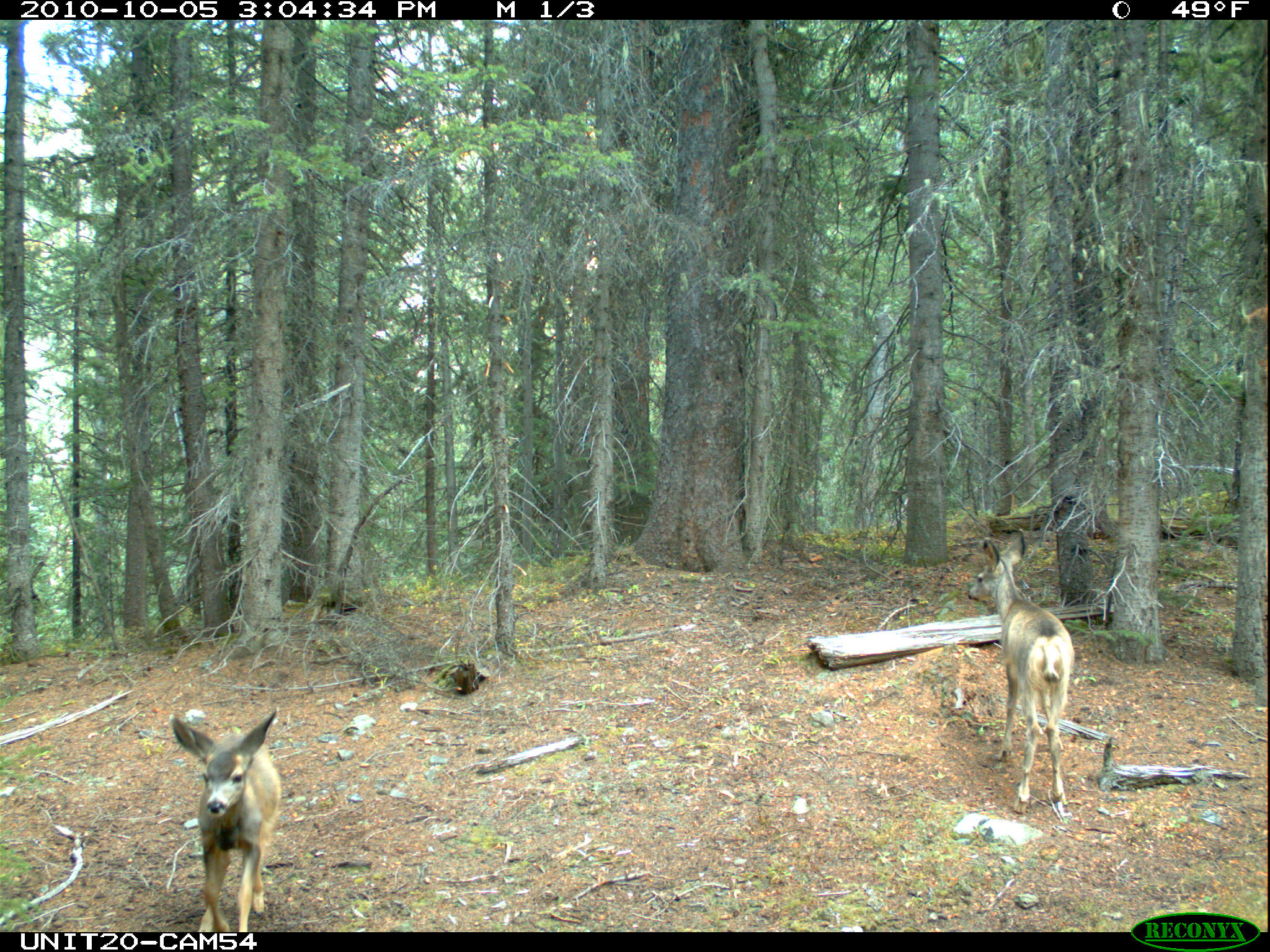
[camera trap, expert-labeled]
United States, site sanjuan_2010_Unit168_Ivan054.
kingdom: Animalia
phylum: Chordata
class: Mammalia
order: Artiodactyla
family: Cervidae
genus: Odocoileus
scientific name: Odocoileus hemionus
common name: mule deer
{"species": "Odocoileus hemionus (mule deer)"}